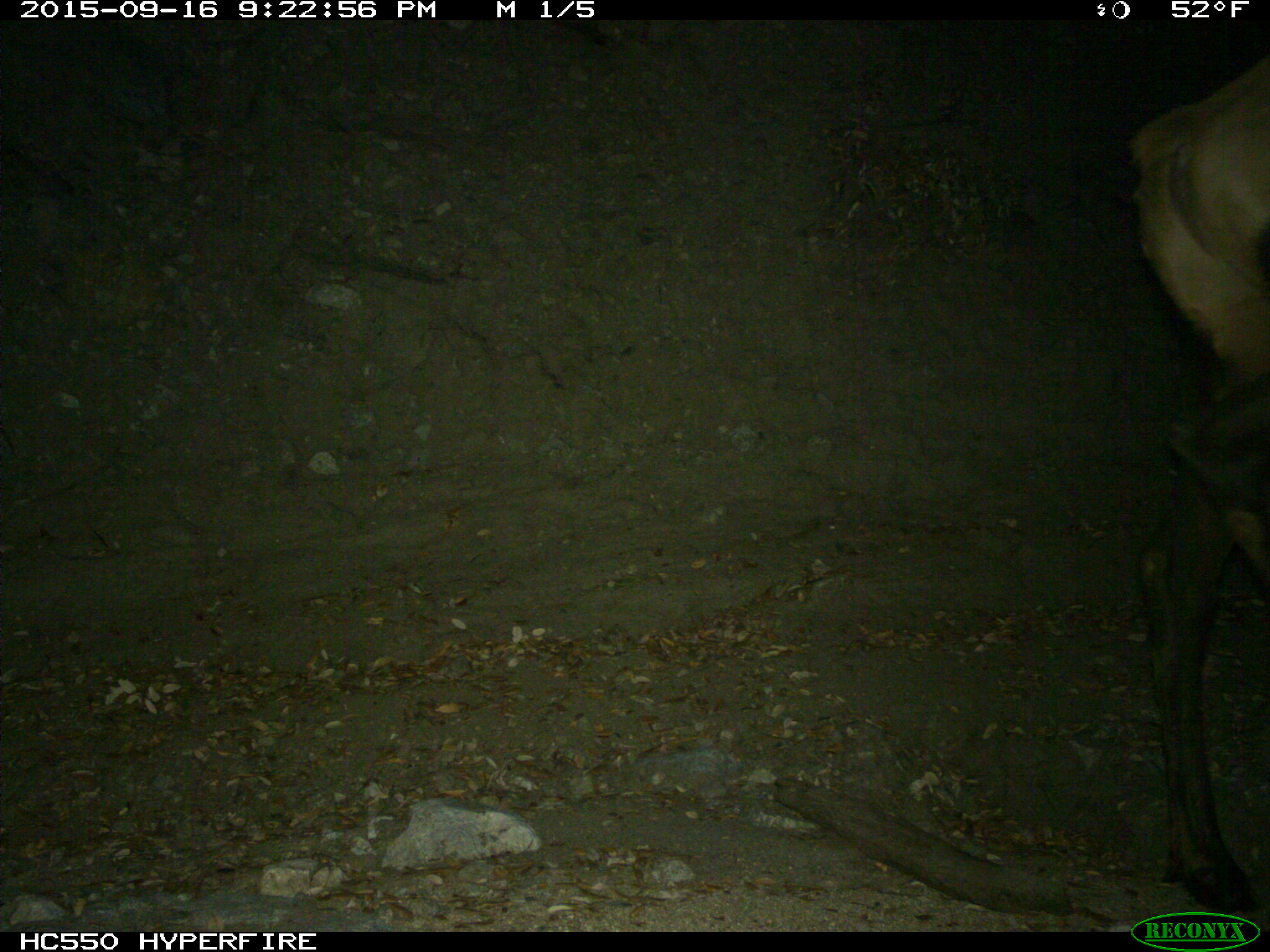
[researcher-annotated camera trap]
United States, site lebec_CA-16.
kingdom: Animalia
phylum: Chordata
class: Mammalia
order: Artiodactyla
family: Cervidae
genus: Cervus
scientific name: Cervus canadensis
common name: elk